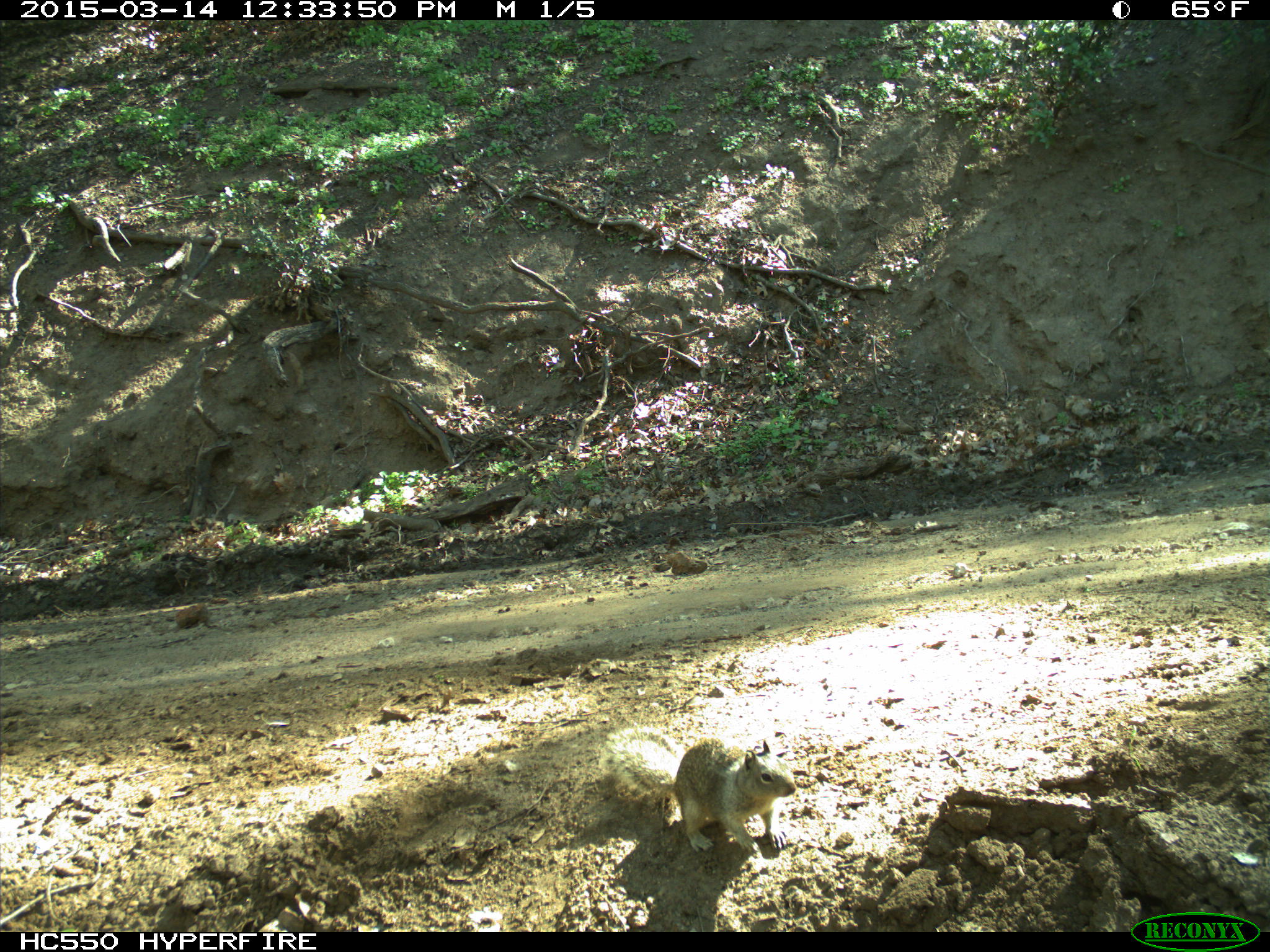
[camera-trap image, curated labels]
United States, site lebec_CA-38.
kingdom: Animalia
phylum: Chordata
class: Mammalia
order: Rodentia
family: Sciuridae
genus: Otospermophilus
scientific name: Otospermophilus beecheyi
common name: california ground squirrel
Otospermophilus beecheyi (california ground squirrel).